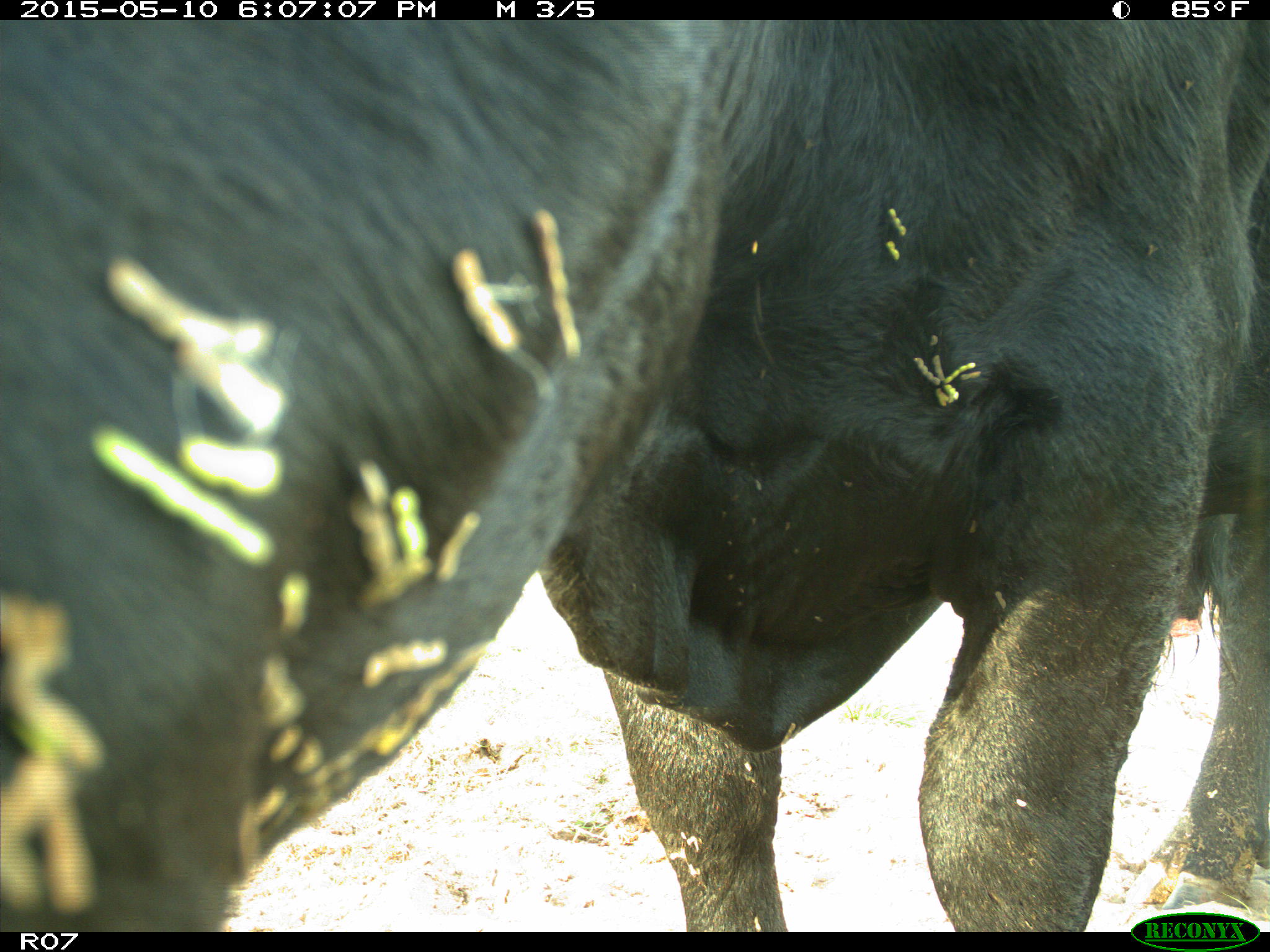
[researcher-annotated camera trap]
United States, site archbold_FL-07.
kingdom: Animalia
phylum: Chordata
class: Mammalia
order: Artiodactyla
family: Bovidae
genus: Bos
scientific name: Bos taurus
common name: domestic cow